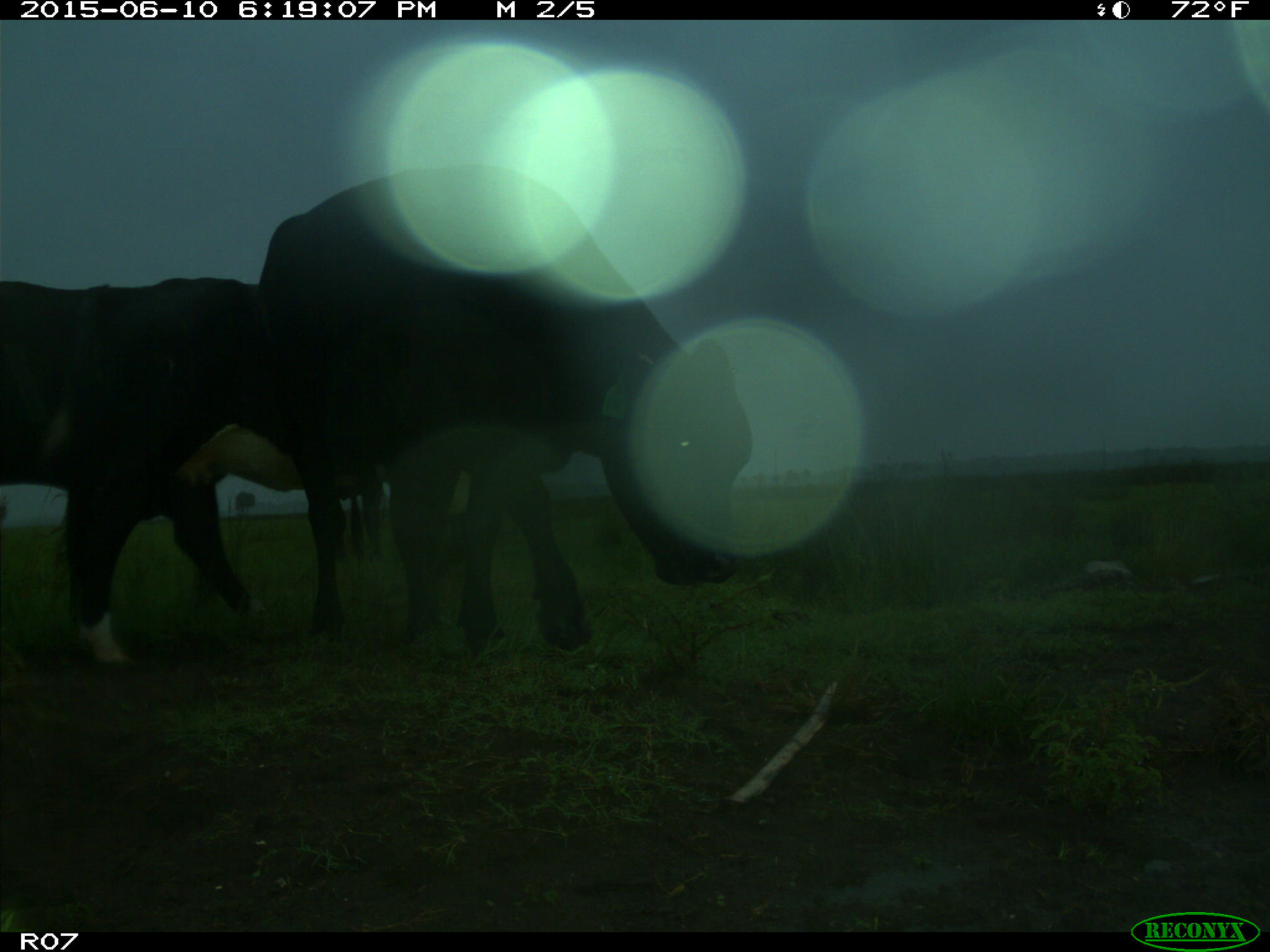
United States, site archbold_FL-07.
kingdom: Animalia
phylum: Chordata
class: Mammalia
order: Artiodactyla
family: Bovidae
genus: Bos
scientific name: Bos taurus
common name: domestic cow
Bos taurus (domestic cow).